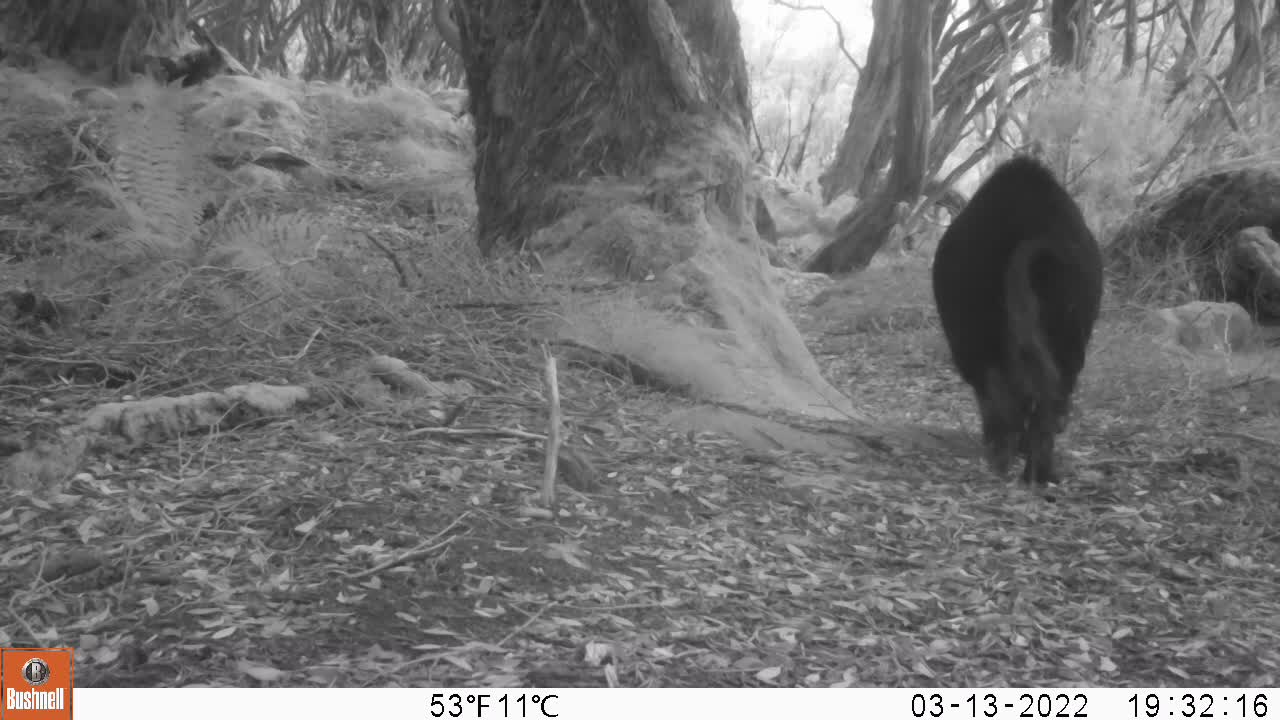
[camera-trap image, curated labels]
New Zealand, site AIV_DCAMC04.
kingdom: Animalia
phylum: Chordata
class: Mammalia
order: Artiodactyla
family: Suidae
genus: Sus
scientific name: Sus scrofa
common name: pig